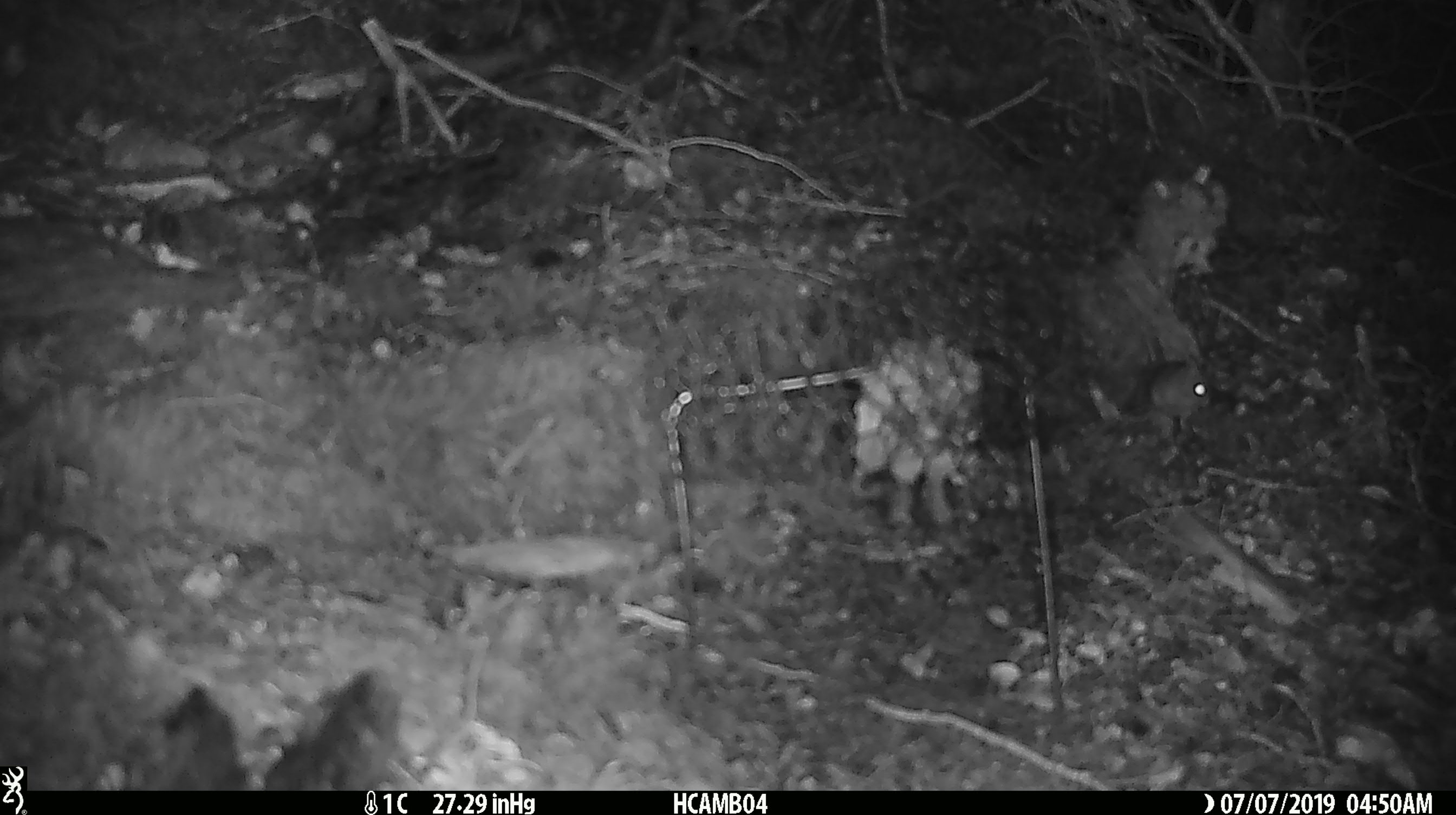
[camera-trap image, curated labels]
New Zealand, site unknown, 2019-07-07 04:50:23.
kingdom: Animalia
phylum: Chordata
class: Mammalia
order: Rodentia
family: Muridae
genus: Mus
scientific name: Mus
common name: mouse